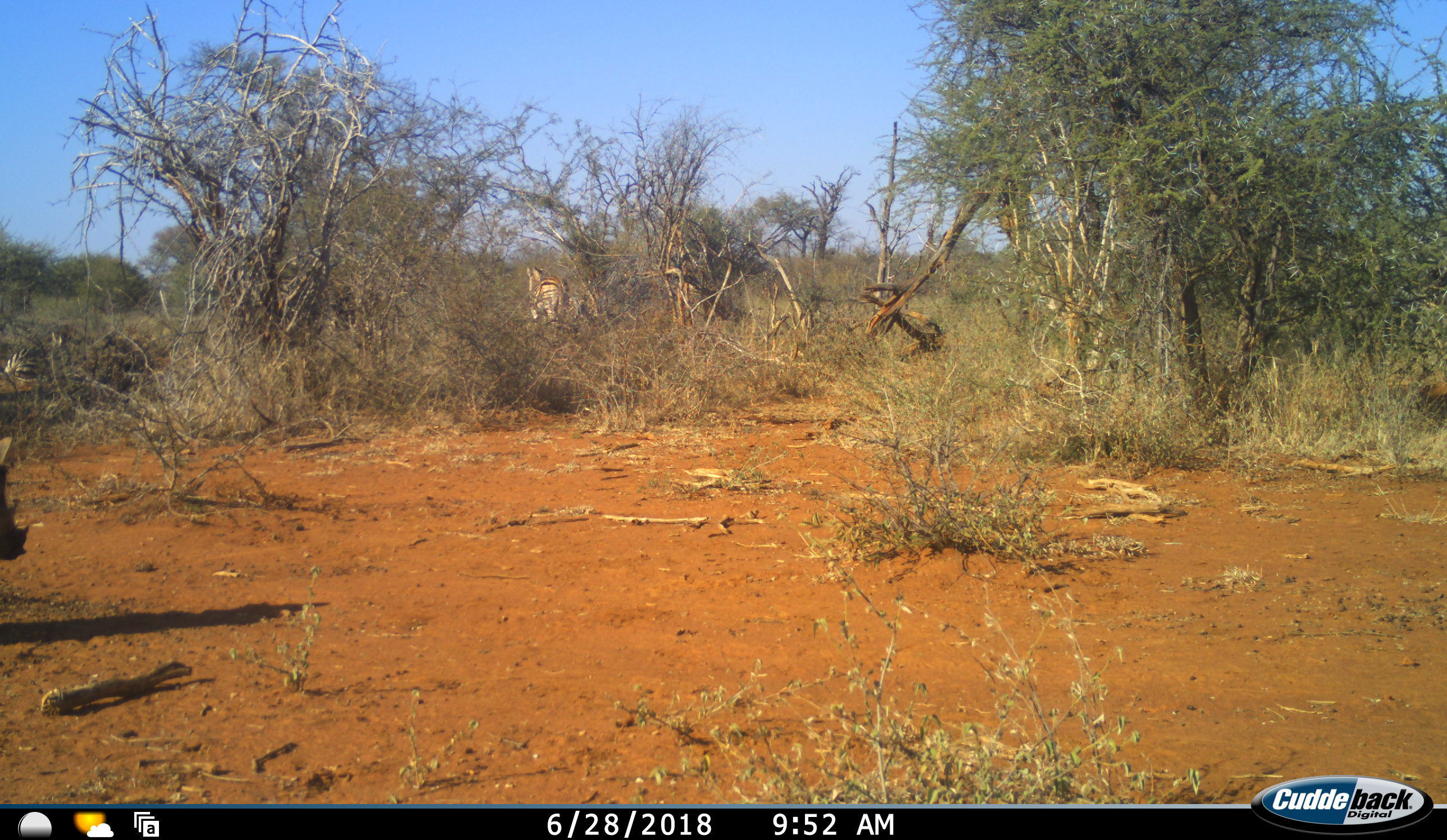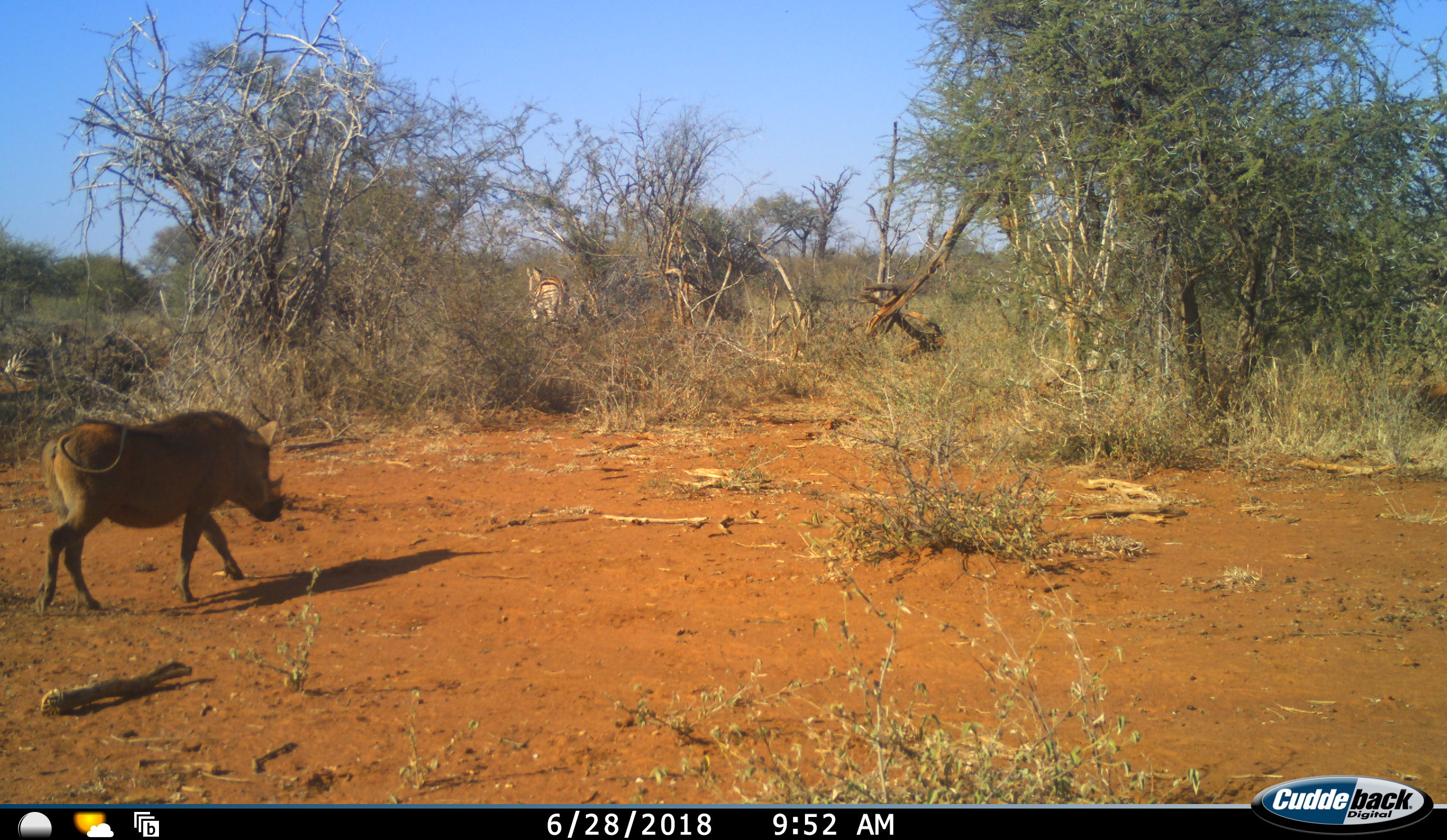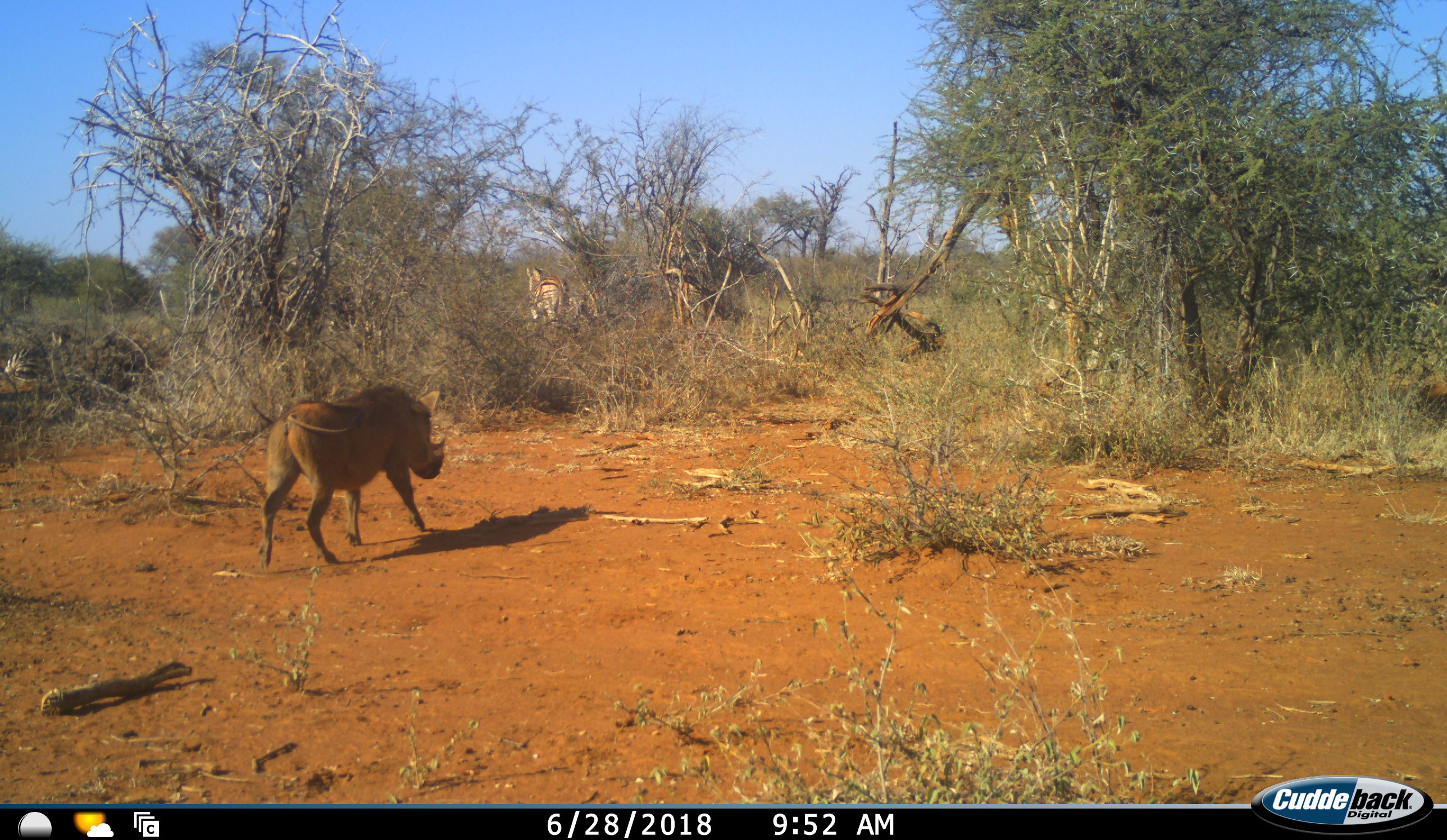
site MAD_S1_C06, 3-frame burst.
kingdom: Animalia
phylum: Chordata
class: Mammalia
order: Artiodactyla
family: Suidae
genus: Phacochoerus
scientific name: Phacochoerus africanus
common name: warthog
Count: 1.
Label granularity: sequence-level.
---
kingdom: Animalia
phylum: Chordata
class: Mammalia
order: Perissodactyla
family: Equidae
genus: Equus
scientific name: Equus quagga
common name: plains zebra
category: zebraplains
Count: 1.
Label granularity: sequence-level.